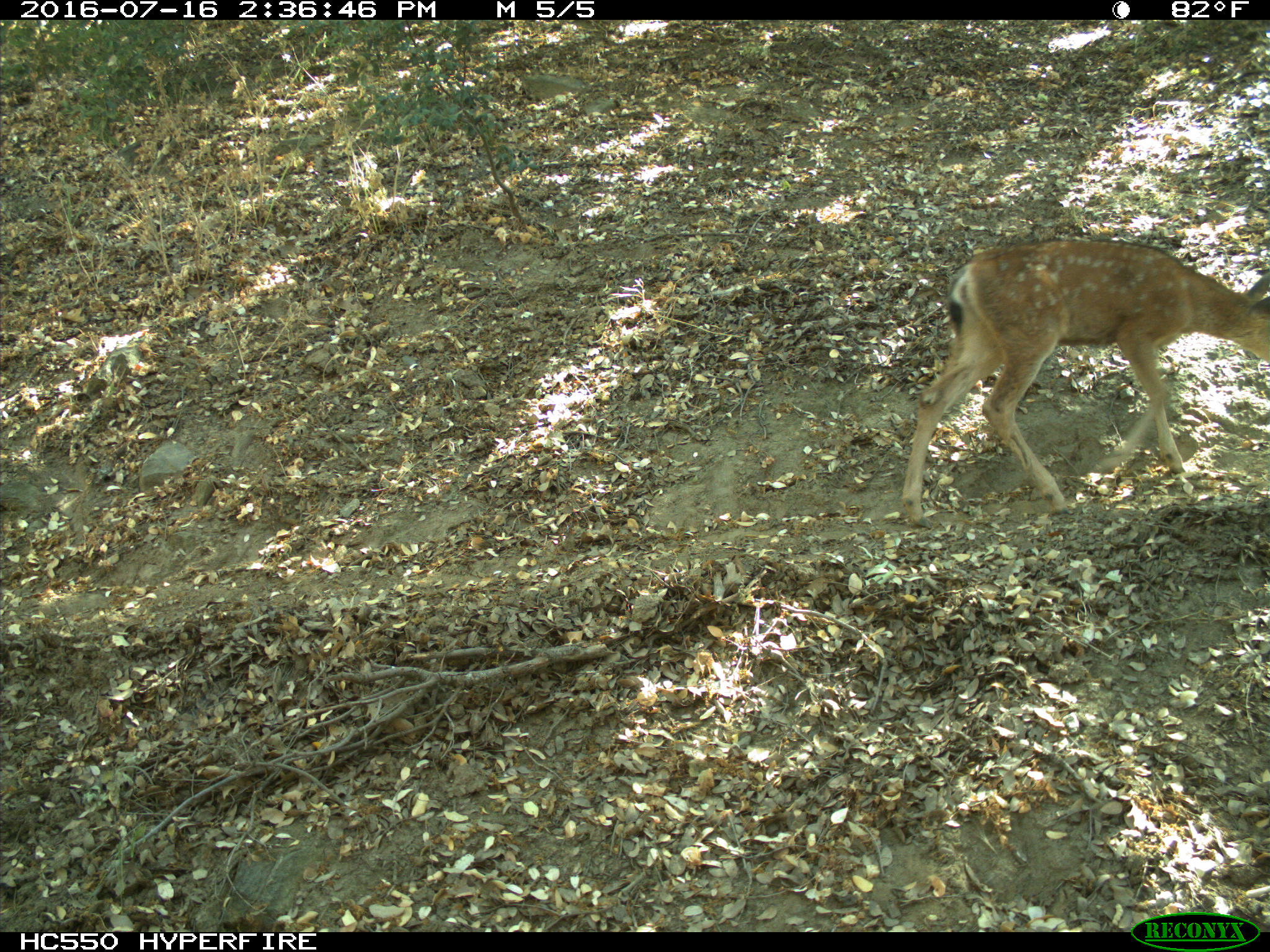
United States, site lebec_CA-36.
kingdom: Animalia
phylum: Chordata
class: Mammalia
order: Artiodactyla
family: Cervidae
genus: Odocoileus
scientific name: Odocoileus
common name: deer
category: unidentified deer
Unidentified deer (deer) (Odocoileus).